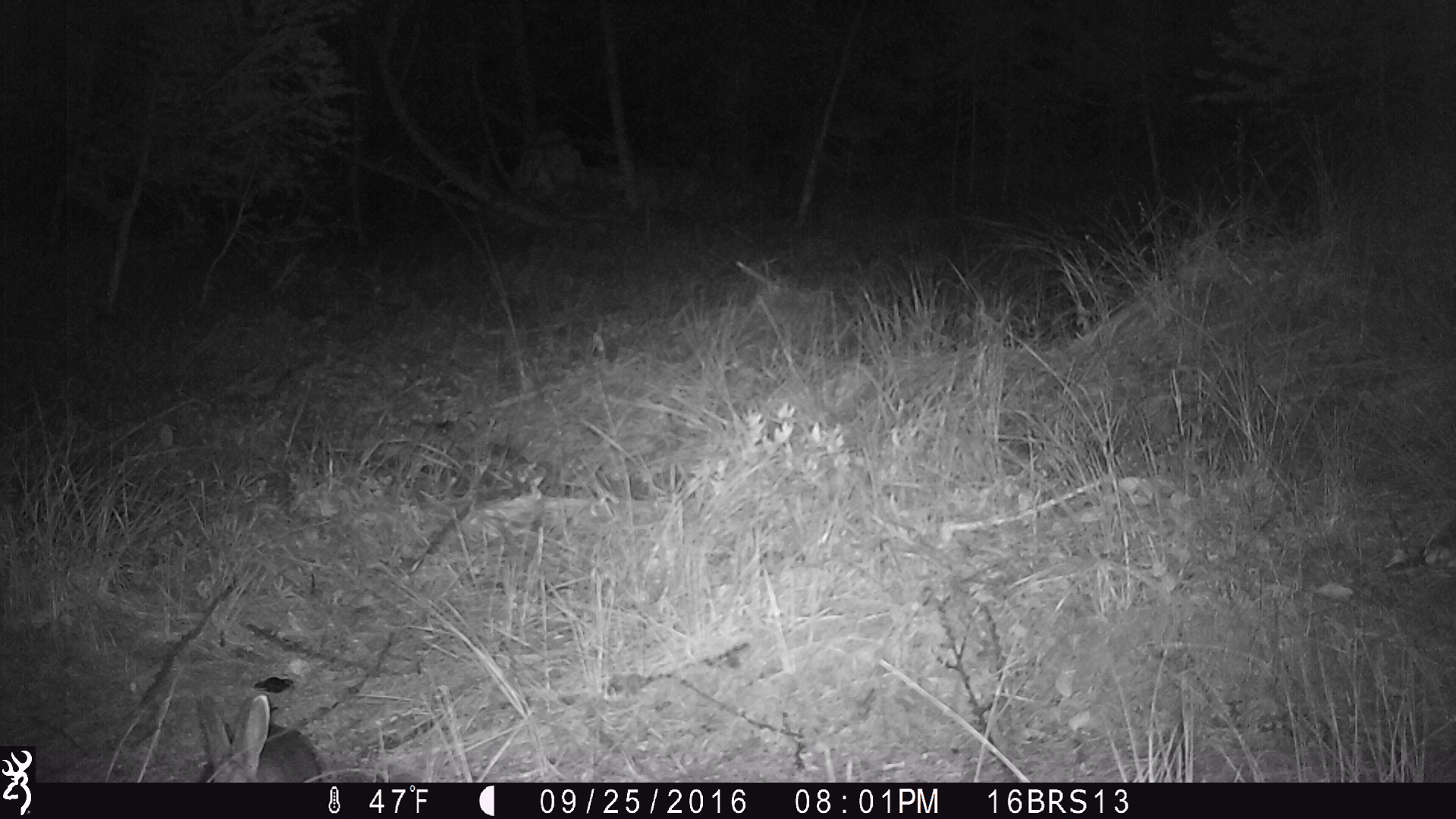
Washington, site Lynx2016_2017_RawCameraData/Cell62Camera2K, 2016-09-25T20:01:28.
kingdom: Animalia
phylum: Chordata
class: Mammalia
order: Lagomorpha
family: Leporidae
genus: Lepus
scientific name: Lepus americanus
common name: snowshoe hare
Lepus americanus (snowshoe hare). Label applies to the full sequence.